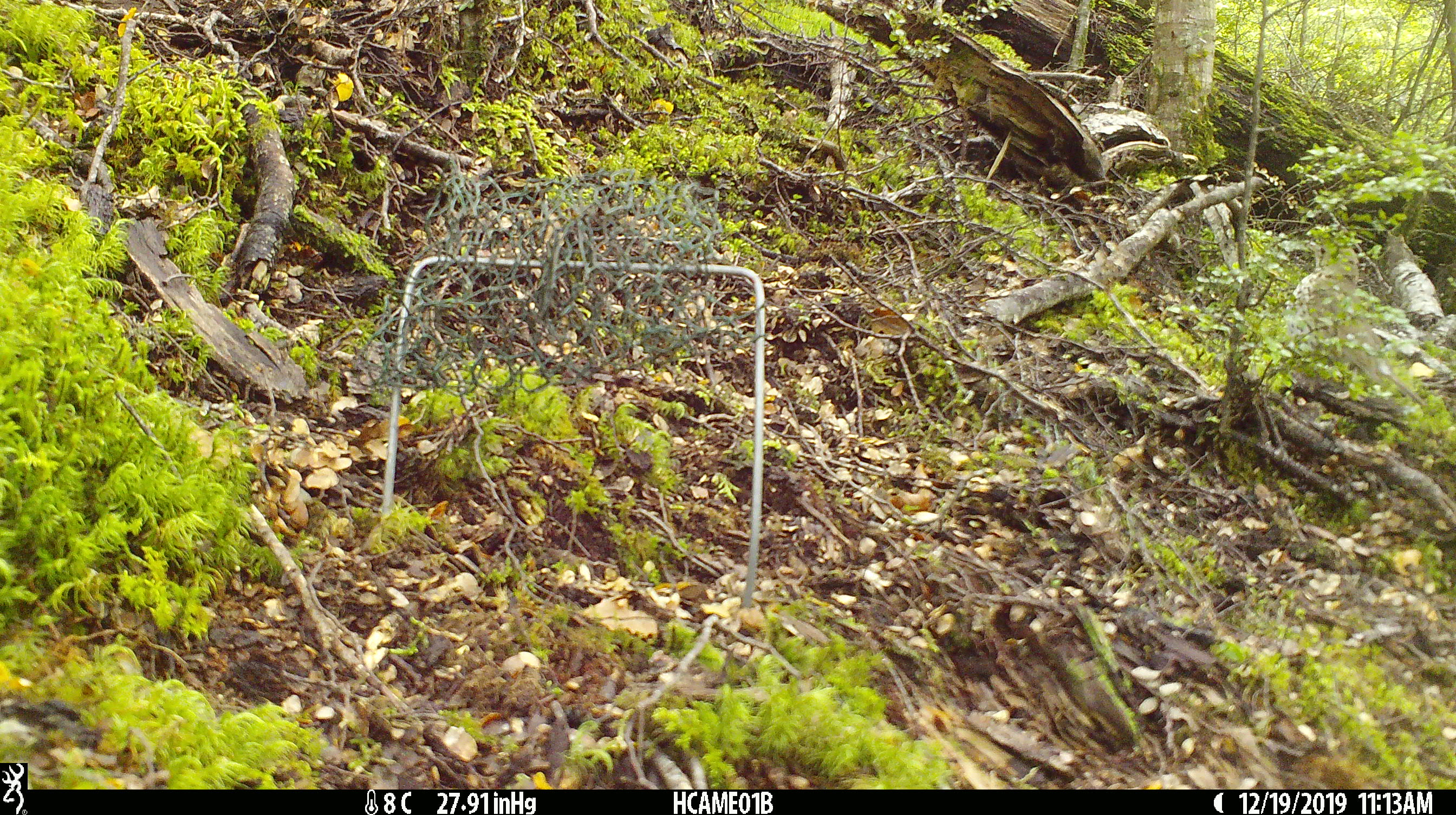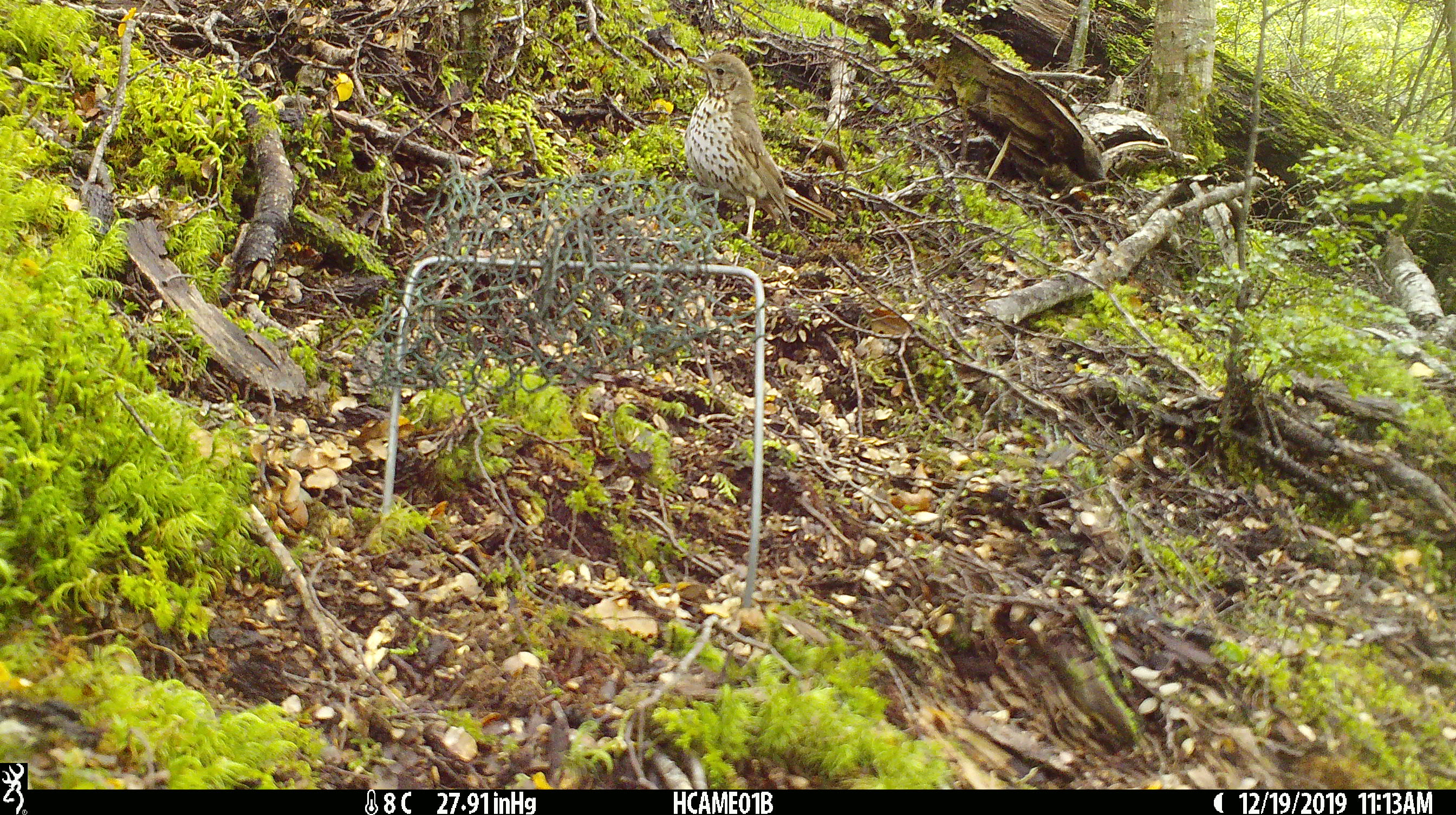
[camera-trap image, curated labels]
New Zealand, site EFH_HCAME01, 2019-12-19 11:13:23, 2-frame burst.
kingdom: Animalia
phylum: Chordata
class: Aves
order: Passeriformes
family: Turdidae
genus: Turdus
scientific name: Turdus philomelos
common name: song thrush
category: thrush